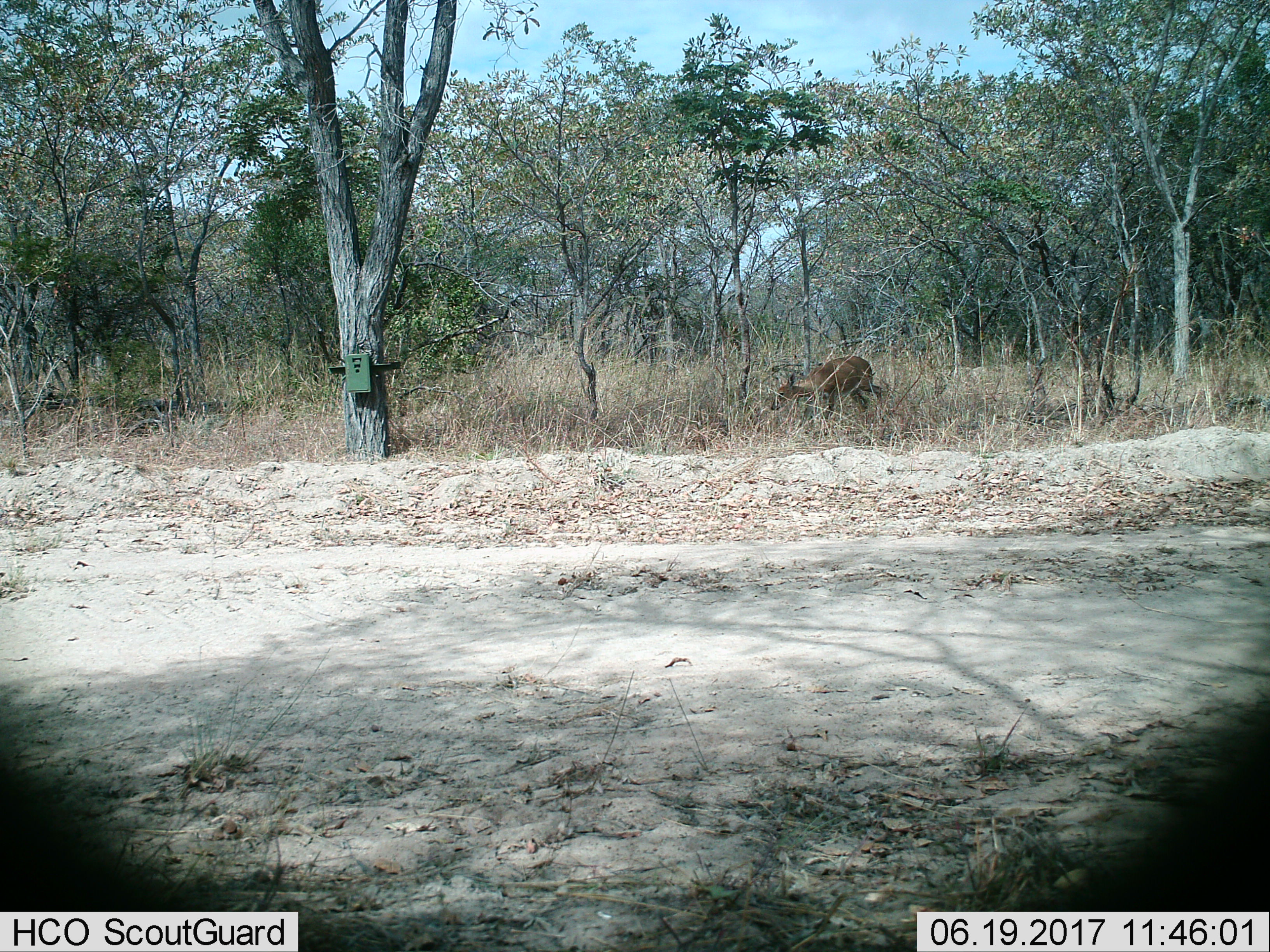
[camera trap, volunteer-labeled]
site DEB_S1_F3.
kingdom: Animalia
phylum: Chordata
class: Mammalia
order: Artiodactyla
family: Bovidae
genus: Sylvicapra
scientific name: Sylvicapra grimmia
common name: common duiker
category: duikercommongrey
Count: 1.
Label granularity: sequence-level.